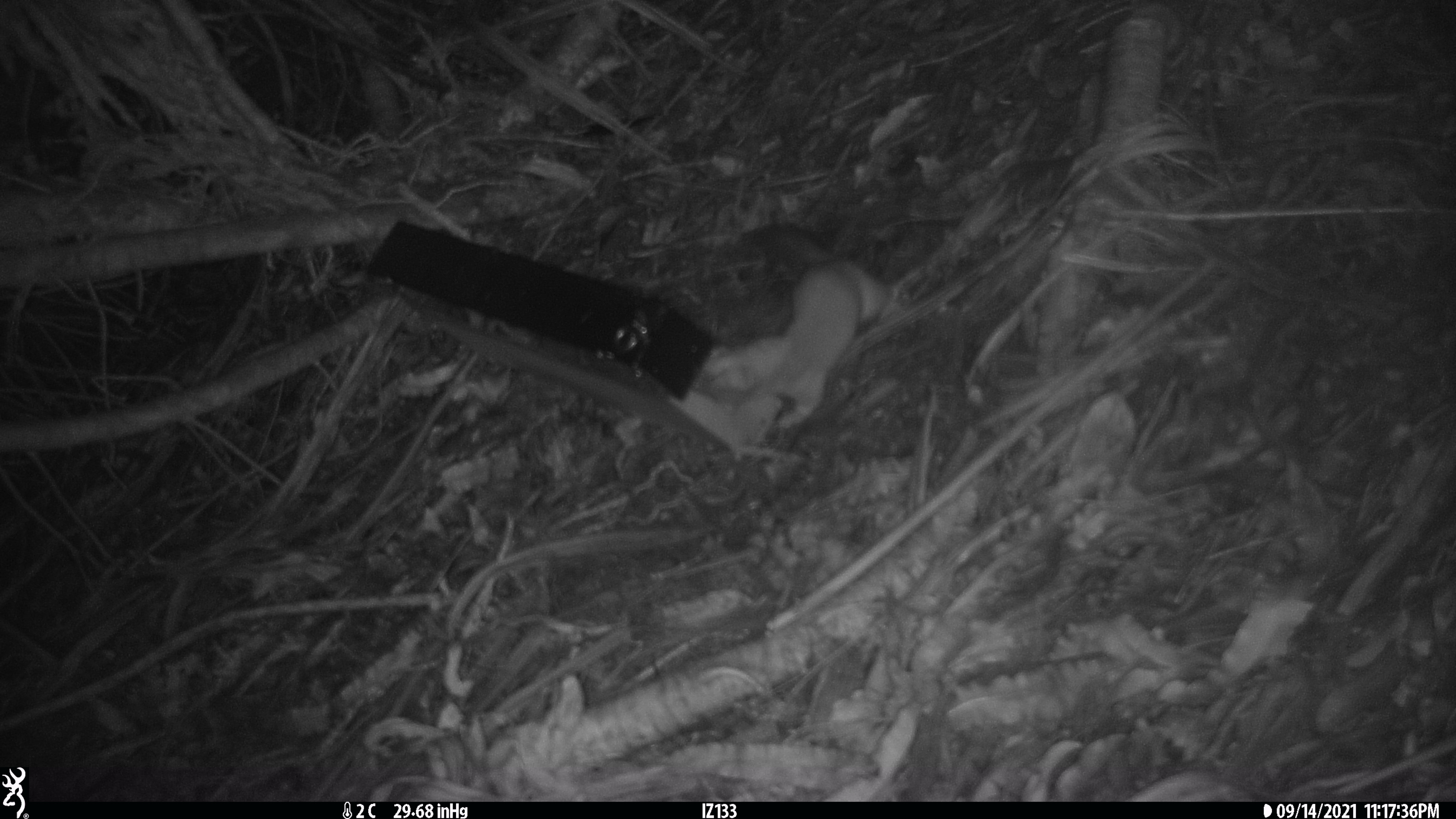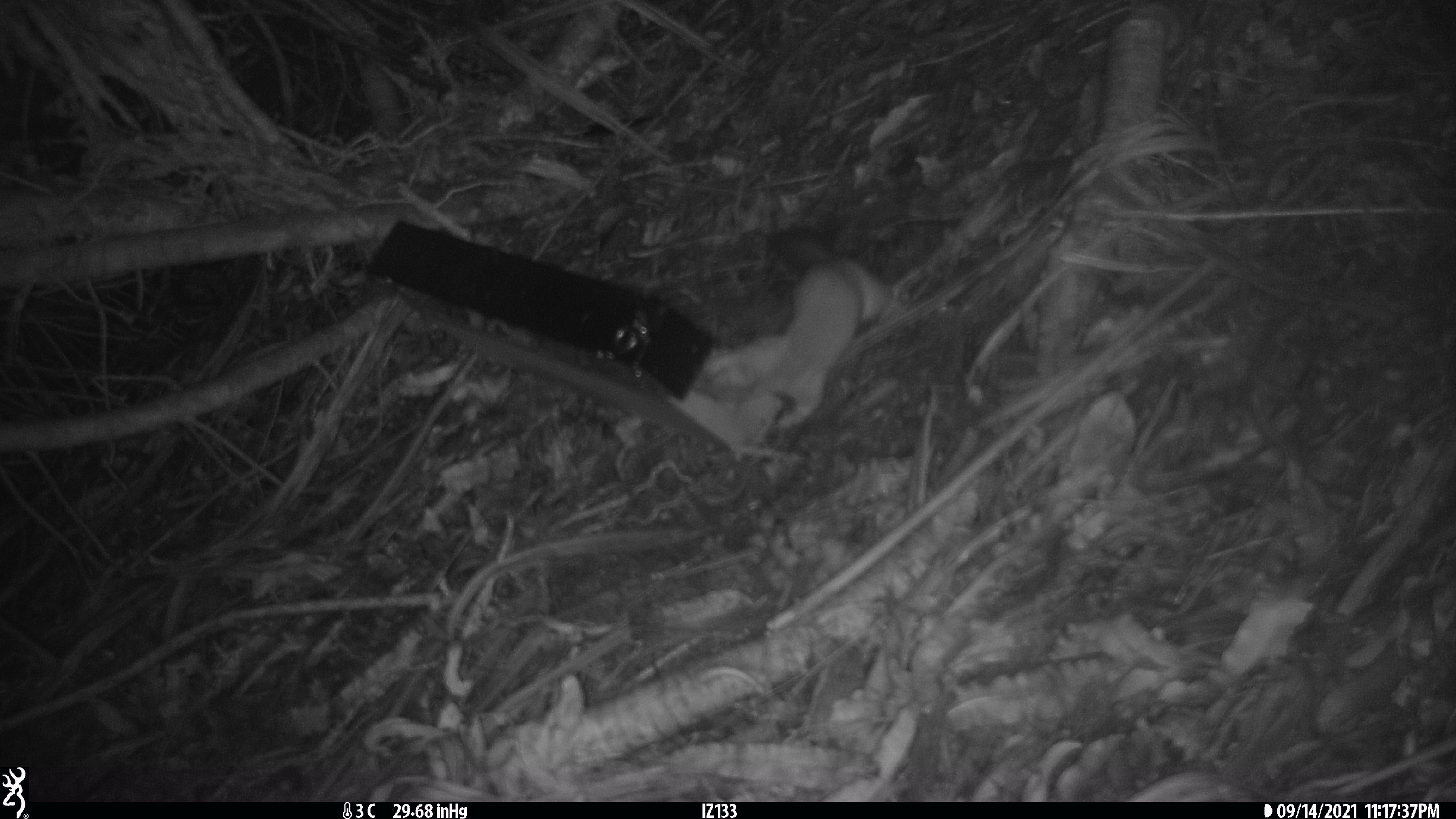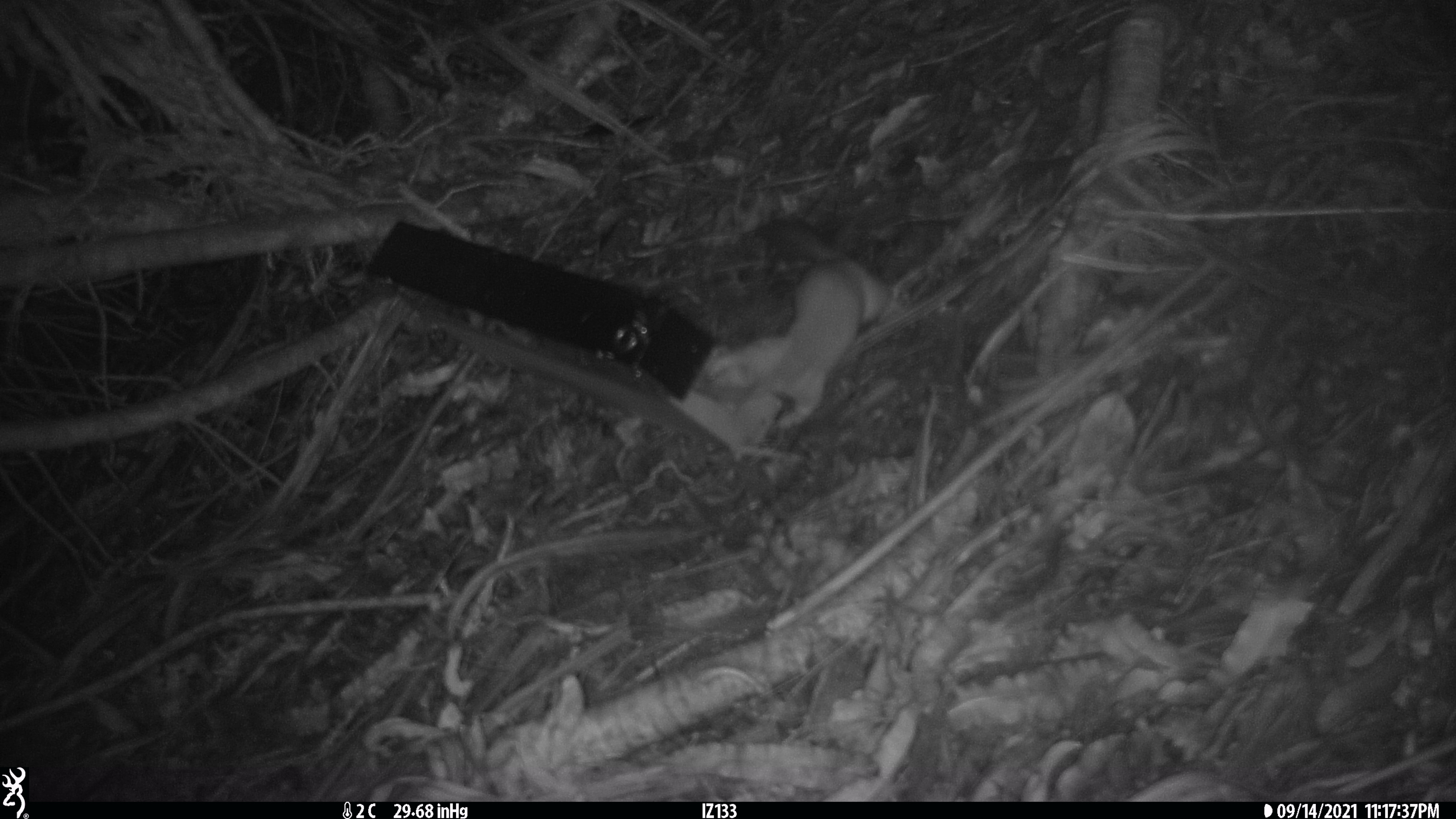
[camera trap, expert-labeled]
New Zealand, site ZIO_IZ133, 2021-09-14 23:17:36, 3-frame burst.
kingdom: Animalia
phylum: Chordata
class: Mammalia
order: Carnivora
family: Mustelidae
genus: Mustela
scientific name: Mustela erminea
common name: stoat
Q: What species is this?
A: Stoat (Mustela erminea).